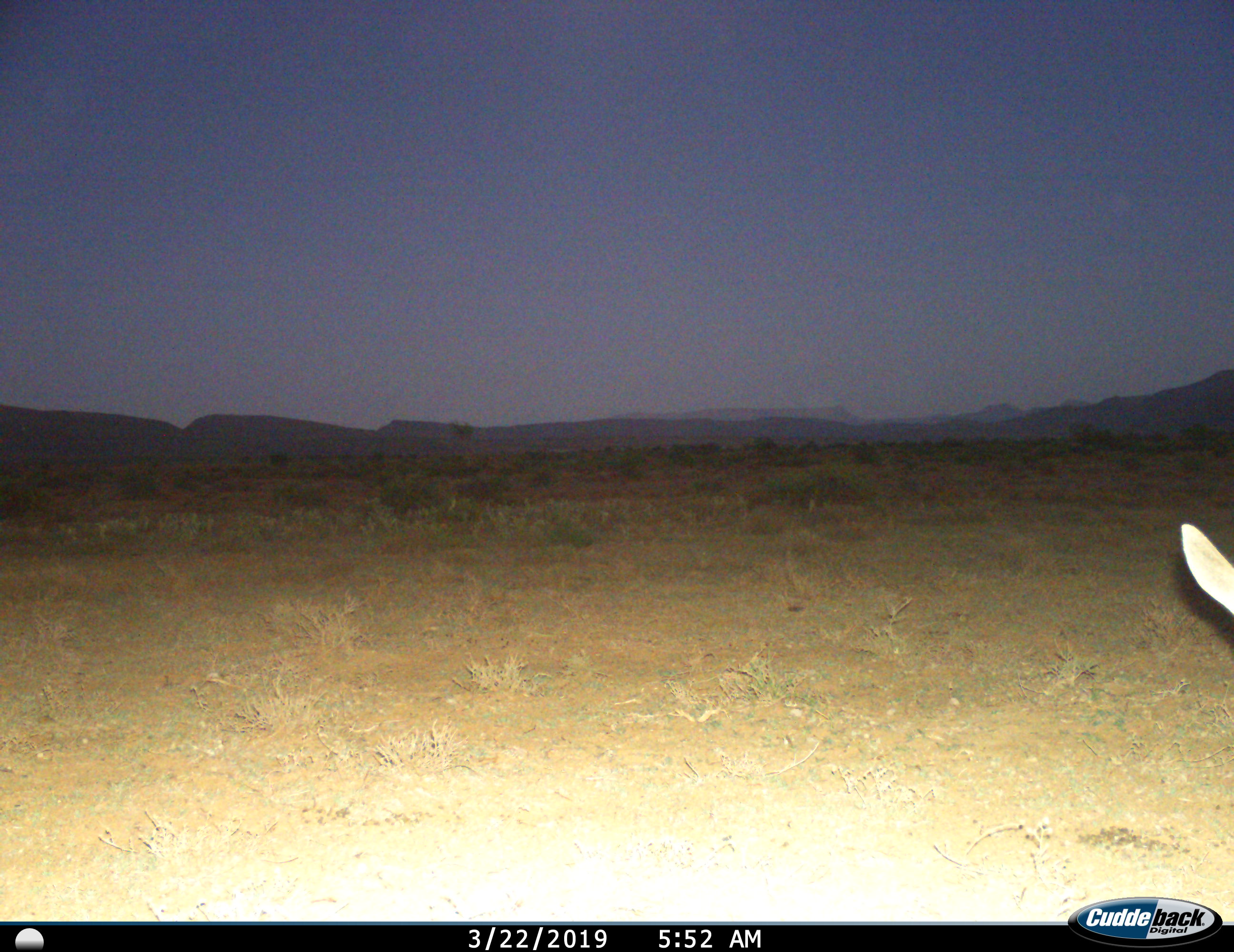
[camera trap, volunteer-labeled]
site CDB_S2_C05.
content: unidentified animal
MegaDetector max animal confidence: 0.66